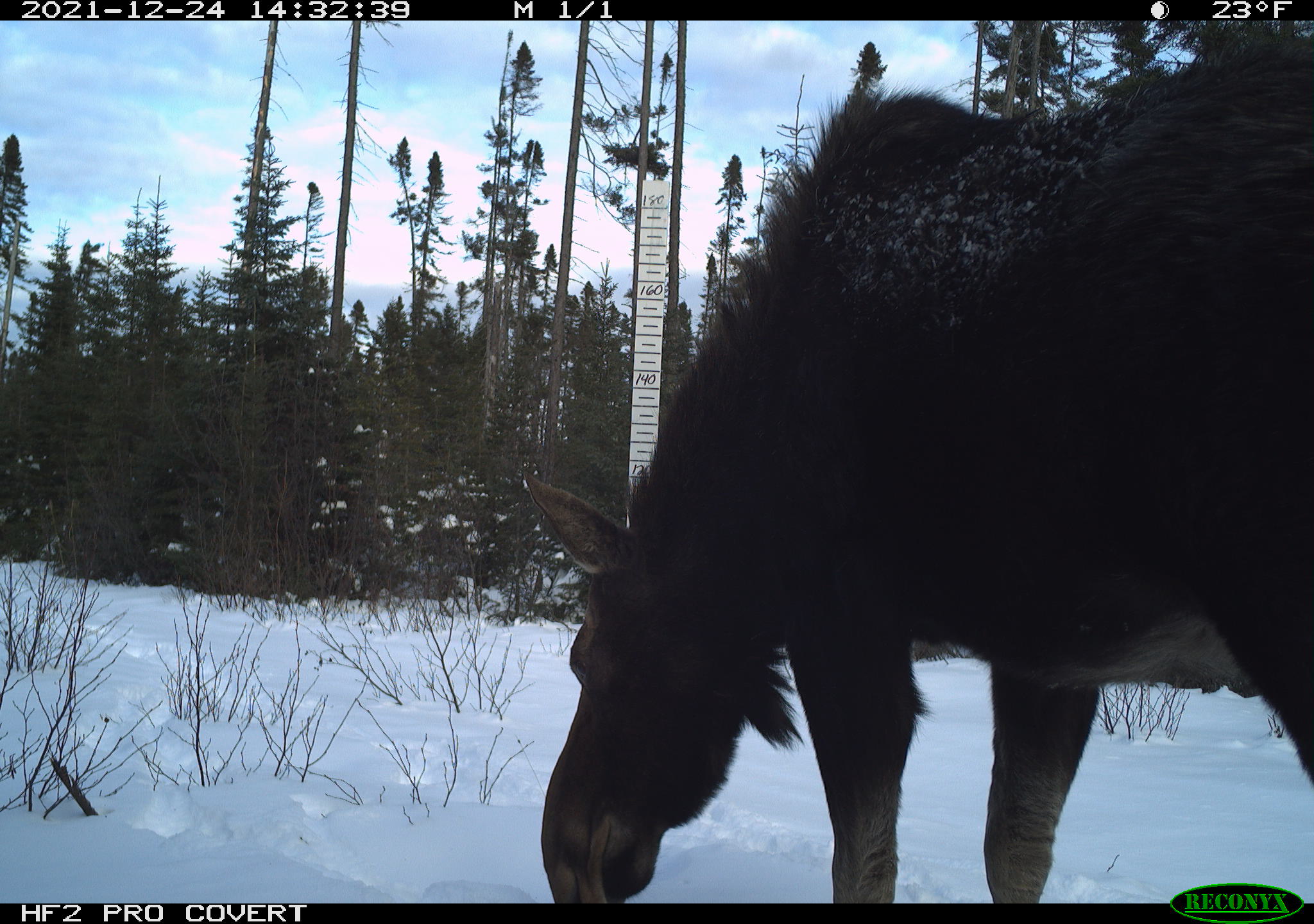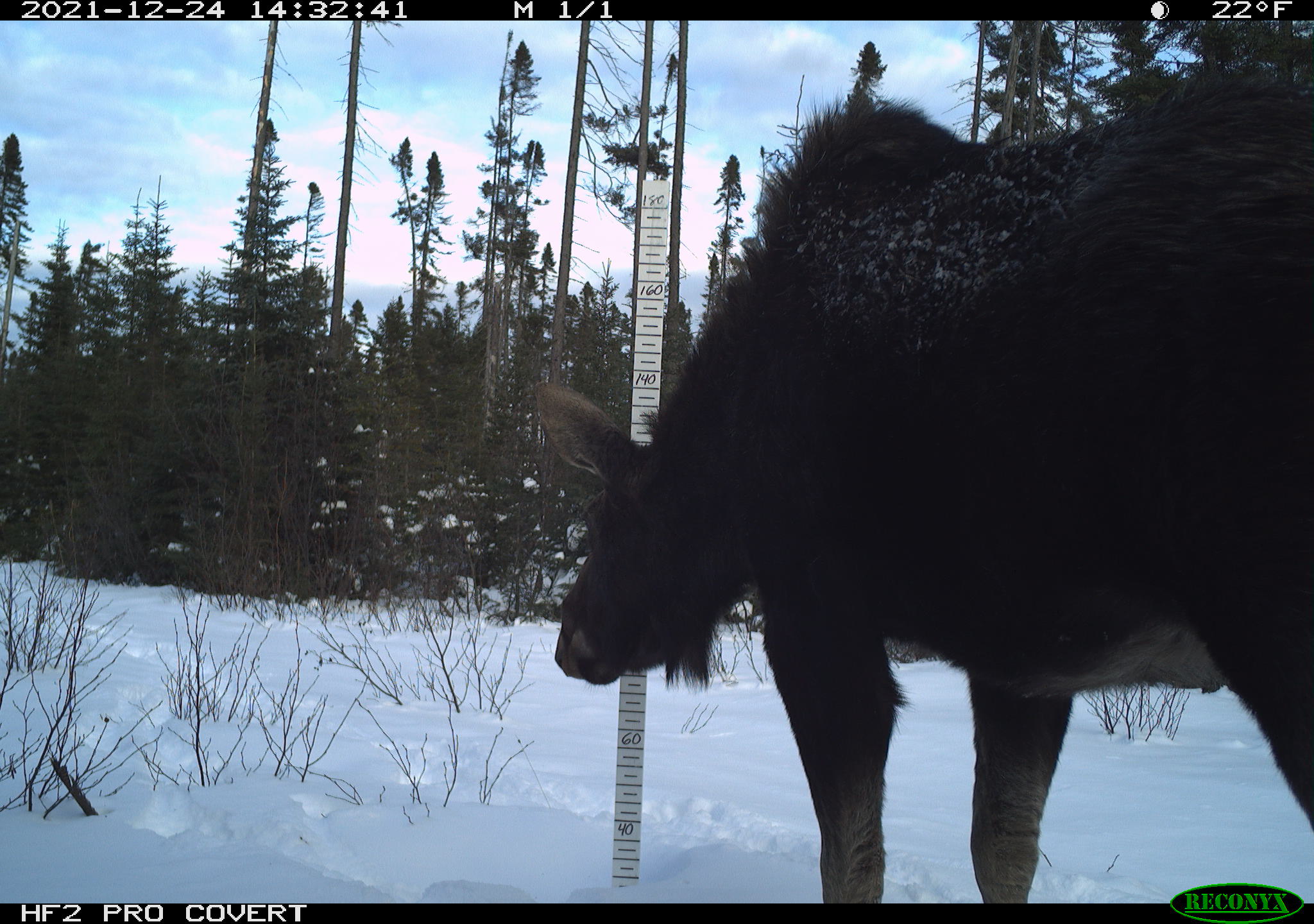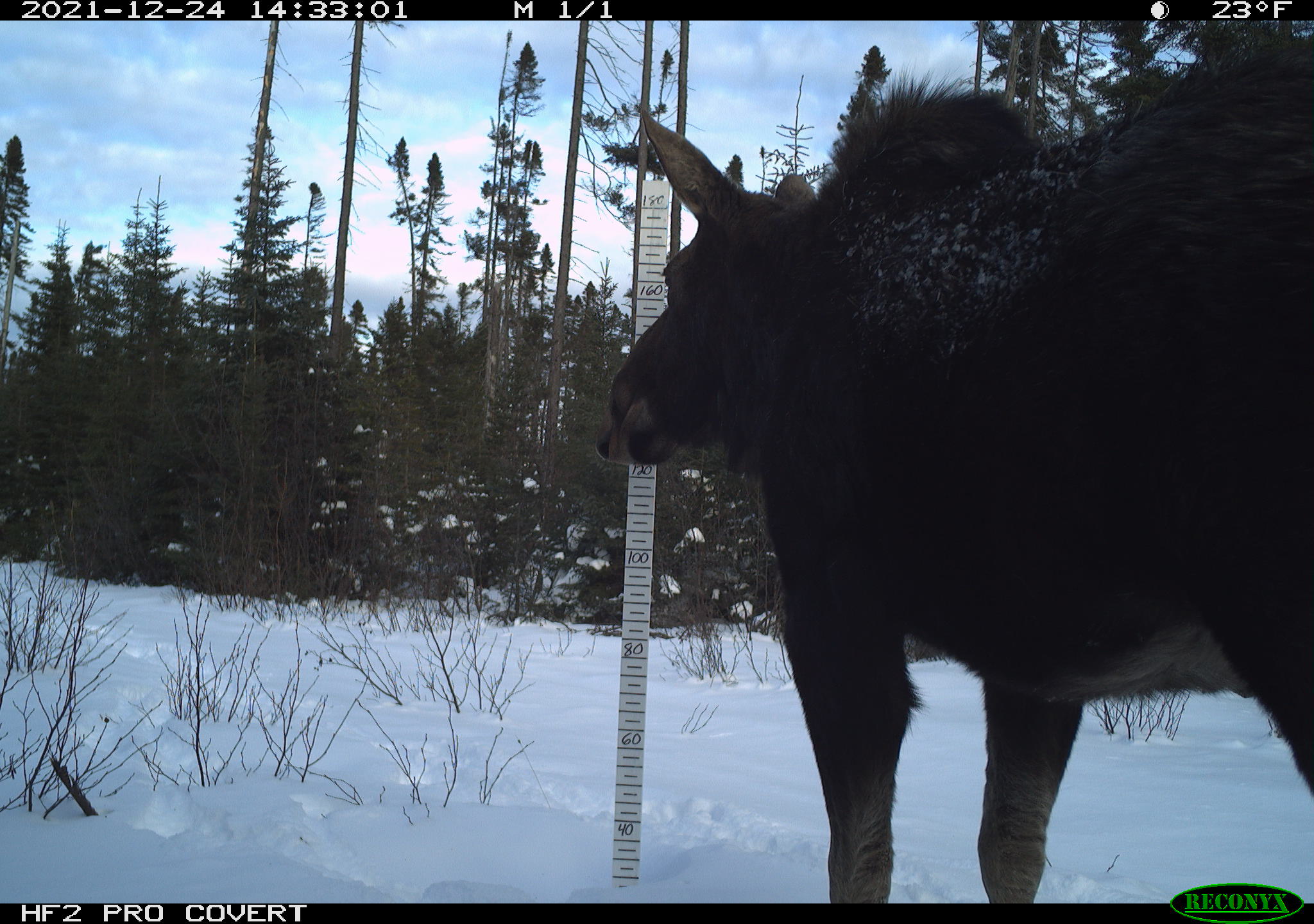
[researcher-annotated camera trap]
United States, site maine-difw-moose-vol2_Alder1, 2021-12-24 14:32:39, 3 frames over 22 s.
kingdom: Animalia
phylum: Chordata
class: Mammalia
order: Artiodactyla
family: Cervidae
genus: Alces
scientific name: Alces alces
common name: moose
Moose (Alces alces).